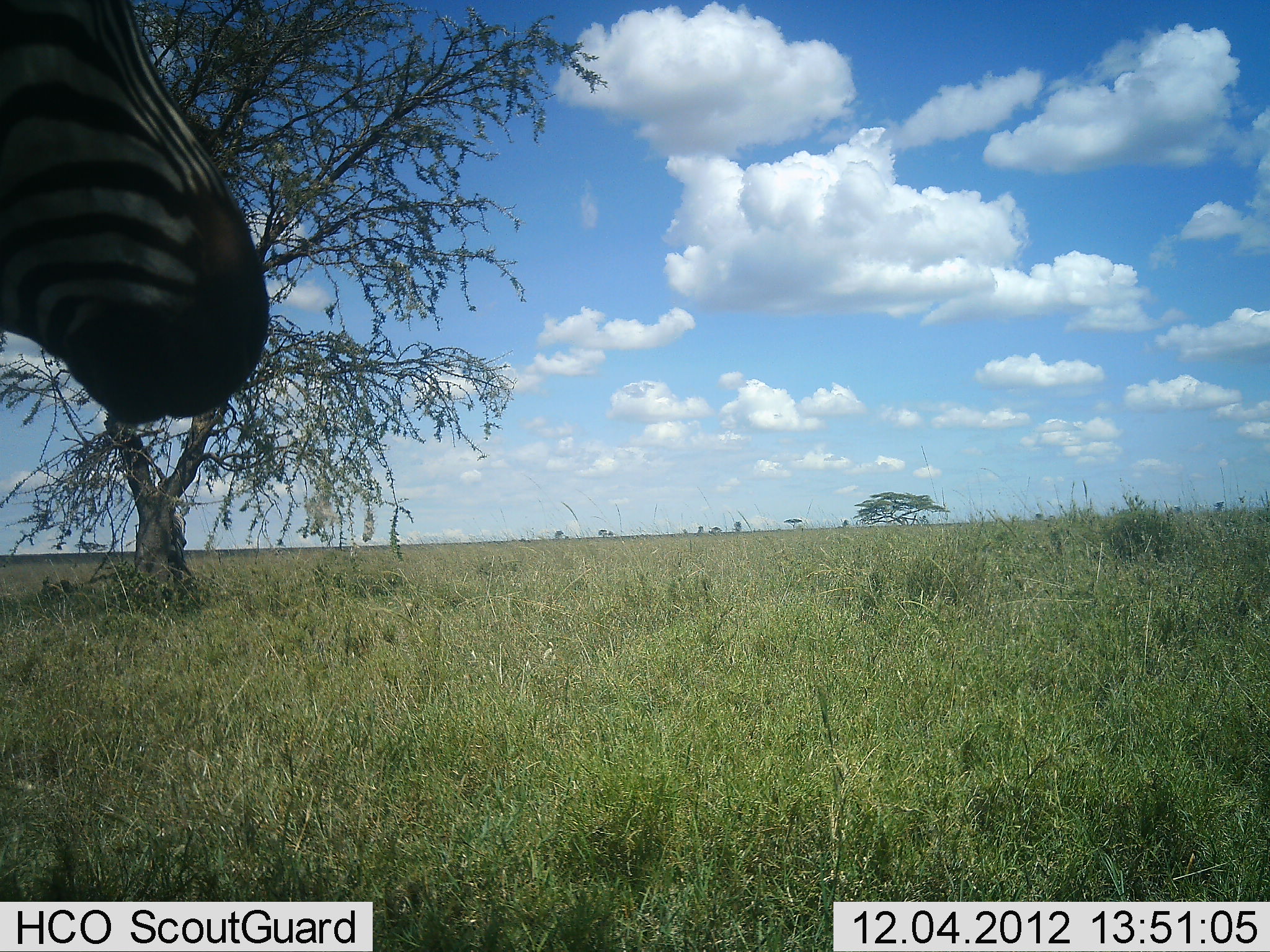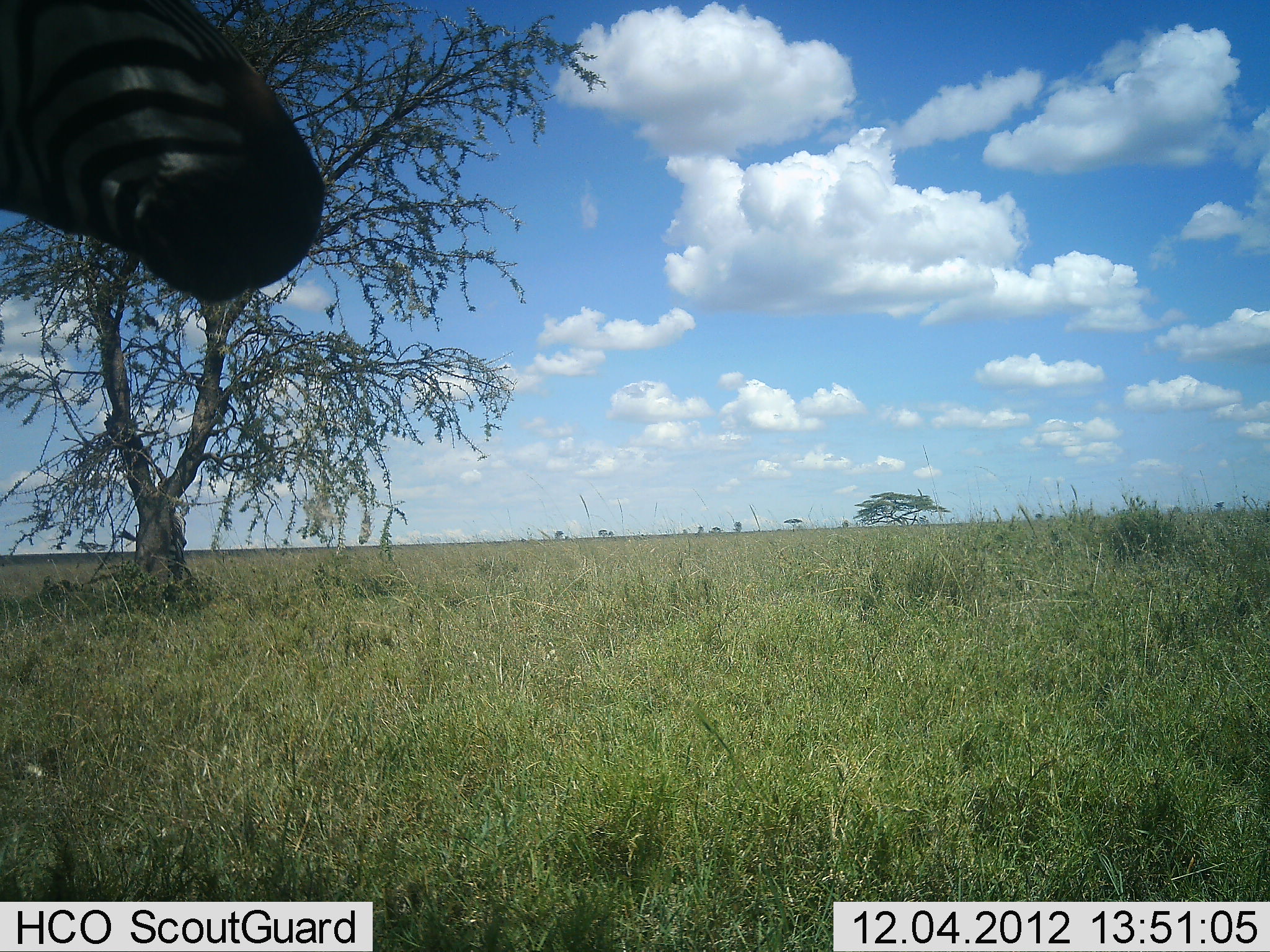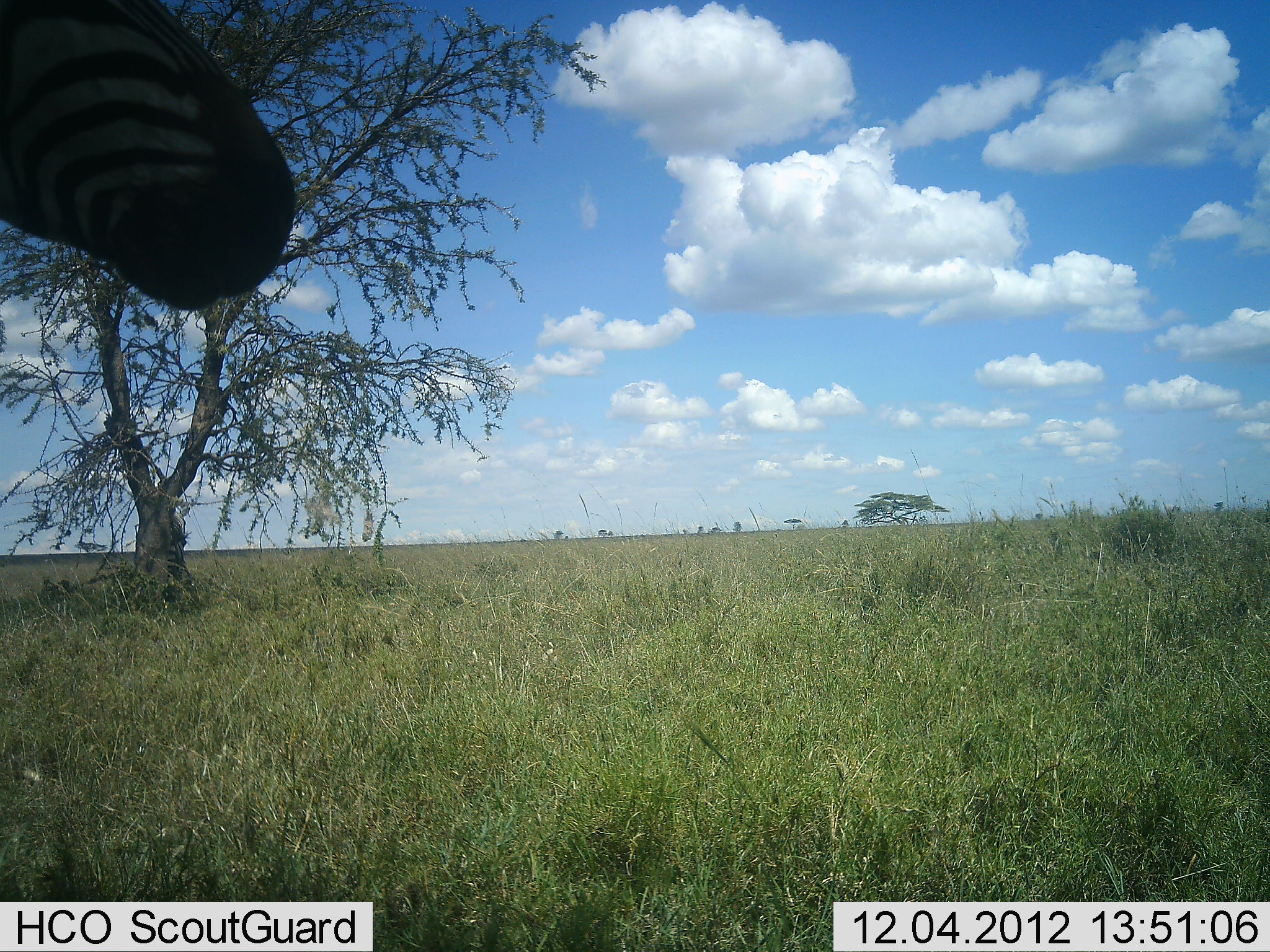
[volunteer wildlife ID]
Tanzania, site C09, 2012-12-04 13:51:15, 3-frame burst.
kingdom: Animalia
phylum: Chordata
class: Mammalia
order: Perissodactyla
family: Equidae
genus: Equus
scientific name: Equus quagga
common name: plains zebra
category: zebra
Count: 1.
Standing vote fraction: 90%.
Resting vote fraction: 0%.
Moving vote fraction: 10%.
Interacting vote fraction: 0%.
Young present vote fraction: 0%.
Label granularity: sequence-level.